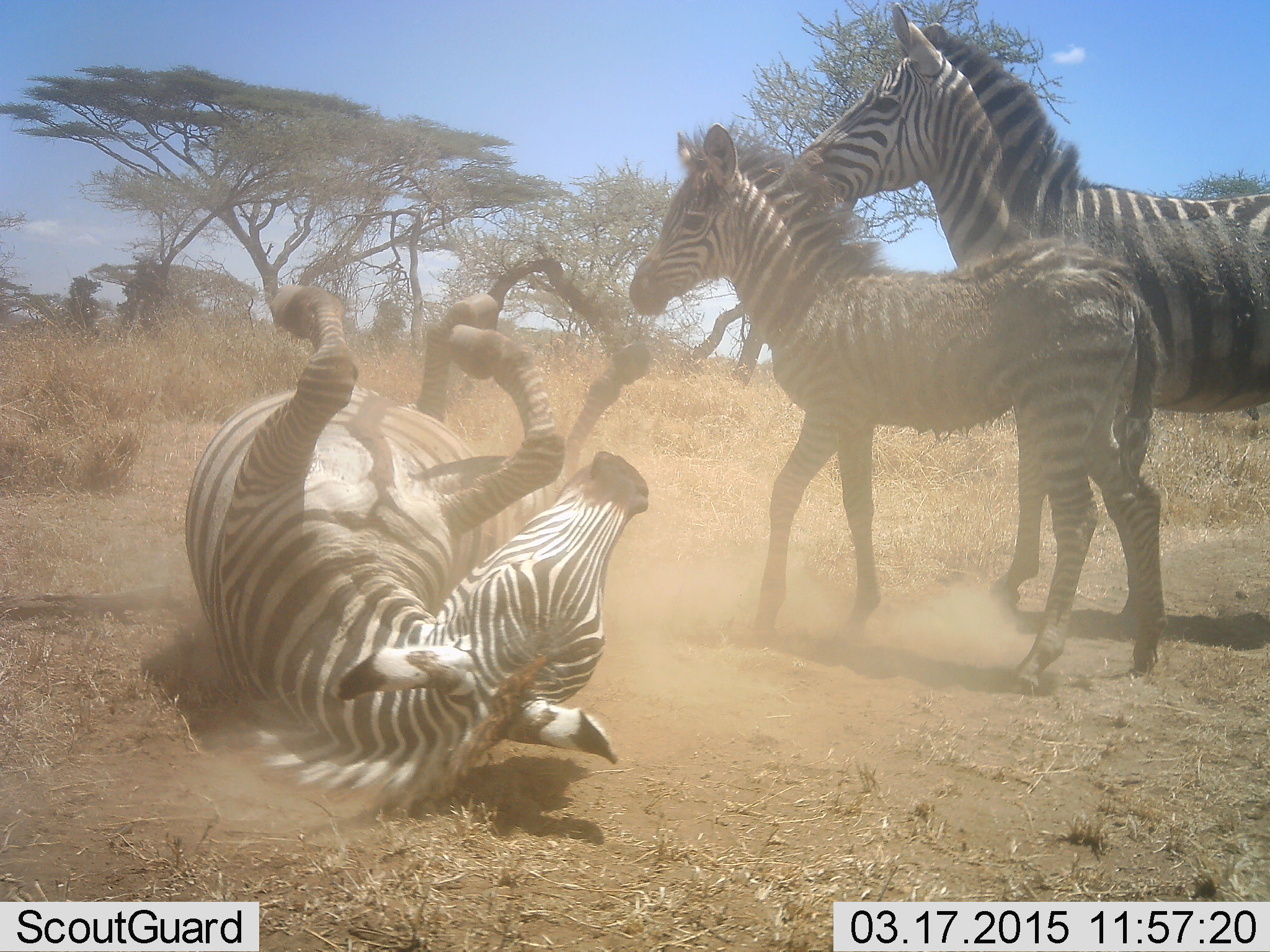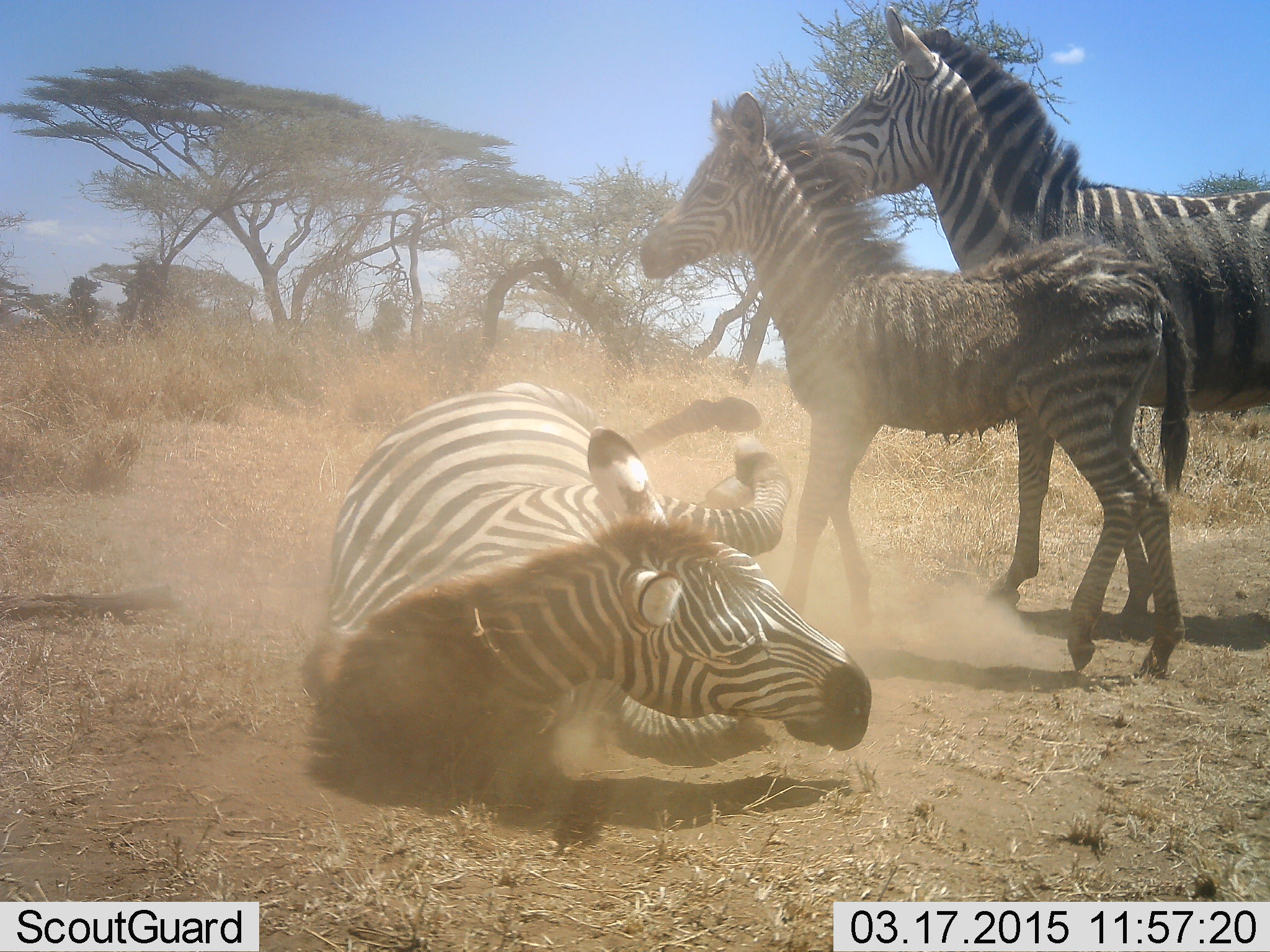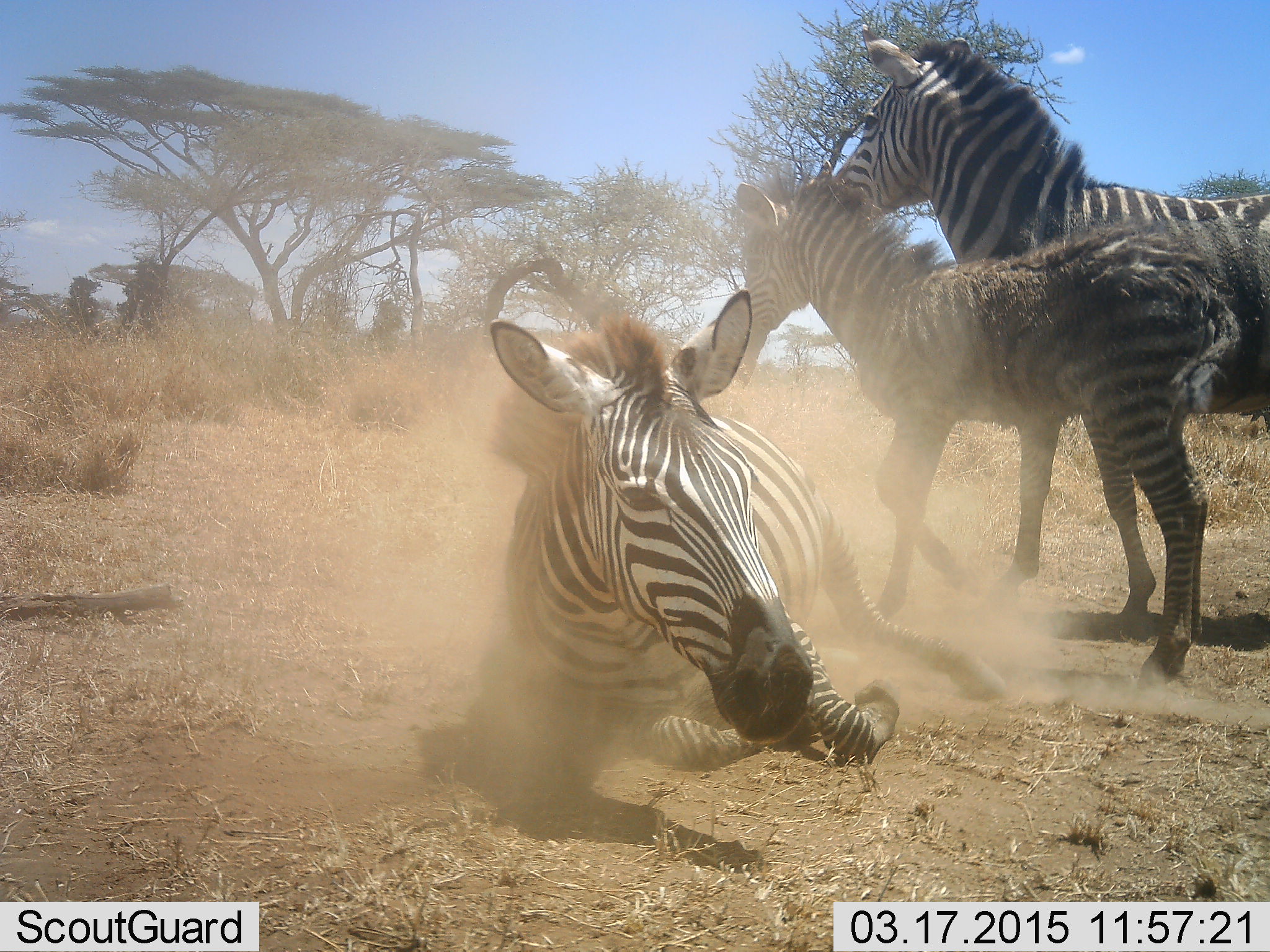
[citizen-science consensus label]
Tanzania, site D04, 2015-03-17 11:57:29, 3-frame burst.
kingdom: Animalia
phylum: Chordata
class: Mammalia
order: Perissodactyla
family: Equidae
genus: Equus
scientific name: Equus quagga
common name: plains zebra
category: zebra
Zebra (plains zebra) (Equus quagga), count 3. Behavior (volunteer vote fractions): standing 70%, resting 10%, moving 60%, interacting 50%. Young present (vote fraction): 100%. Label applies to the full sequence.